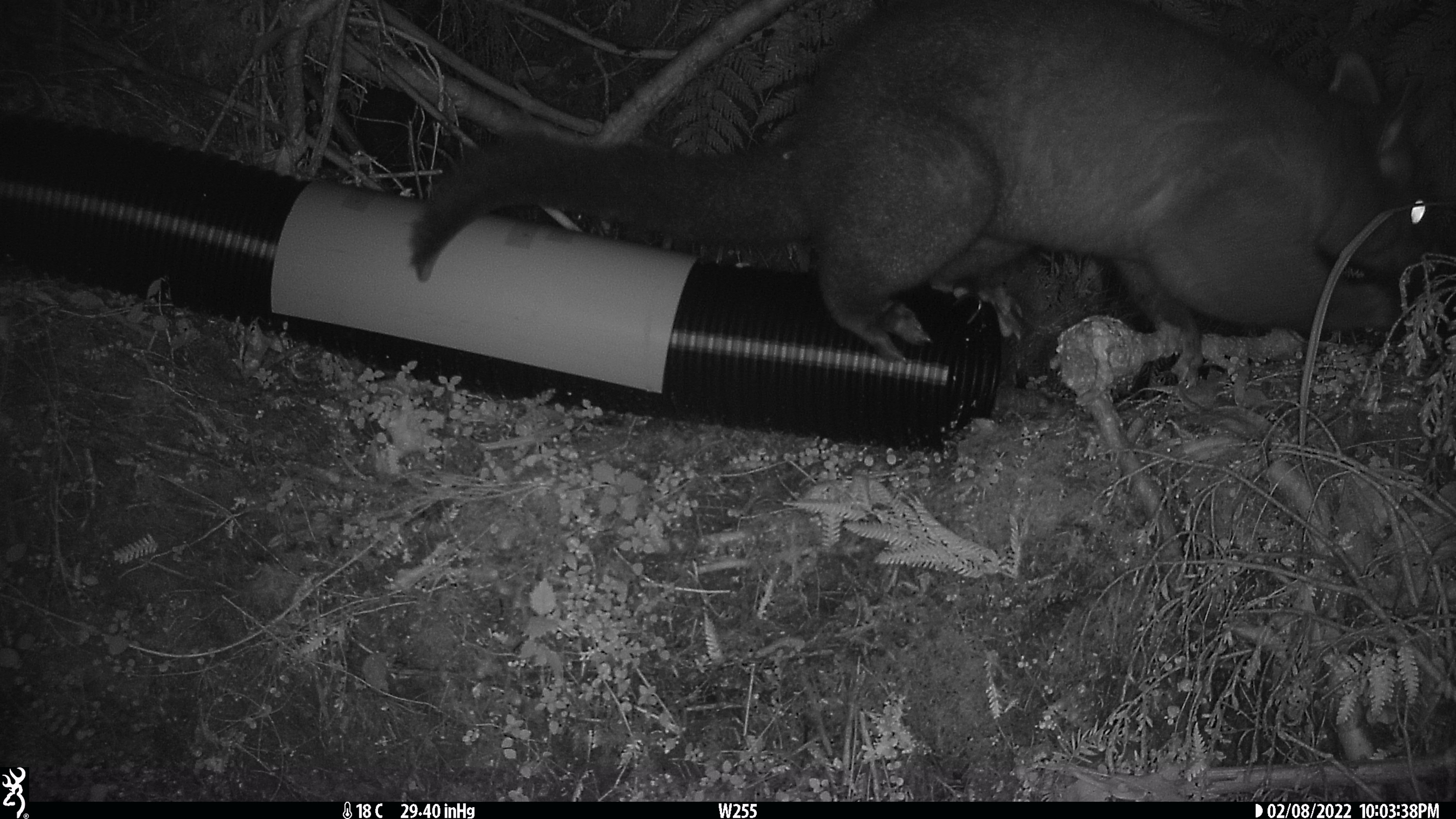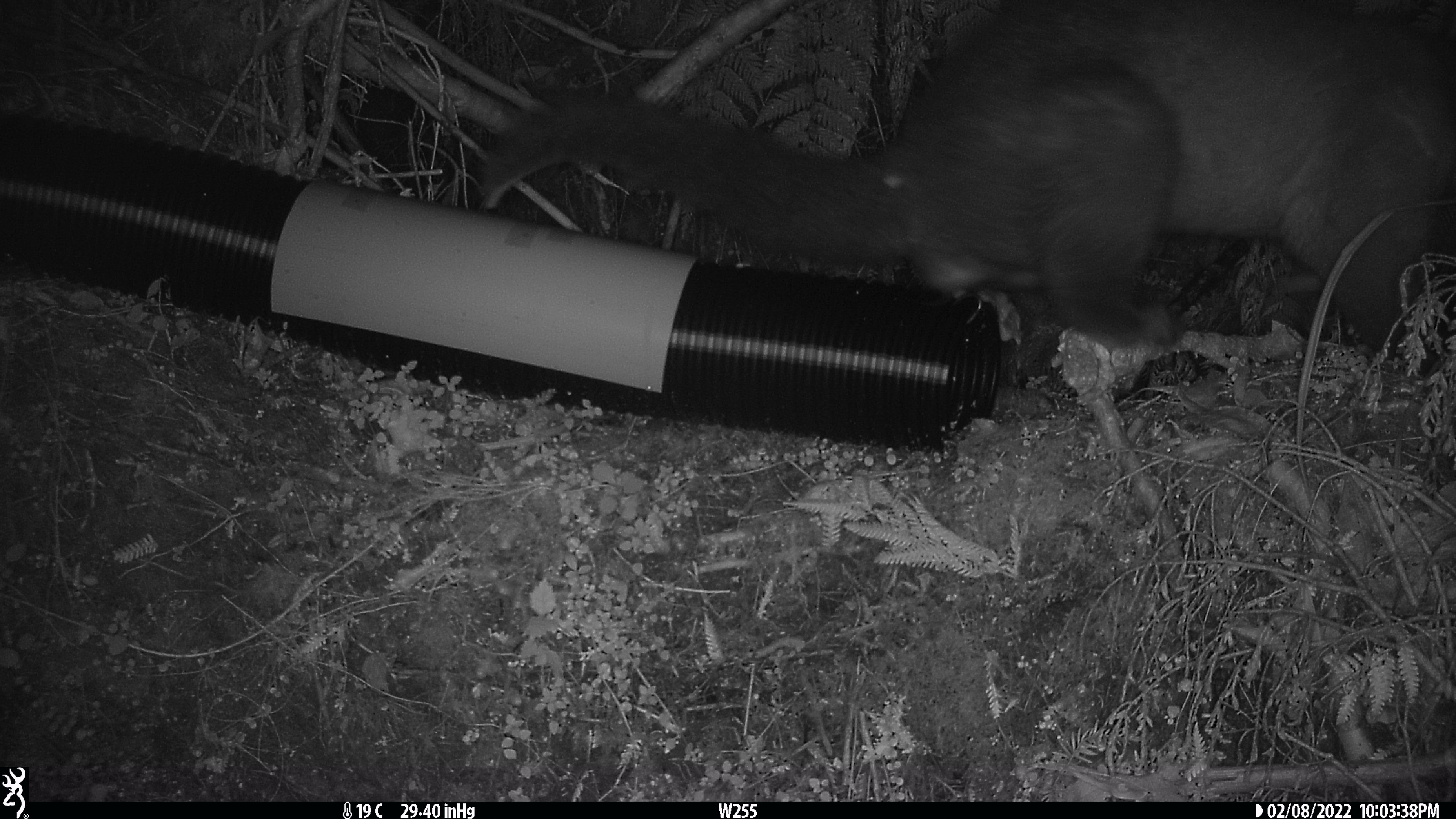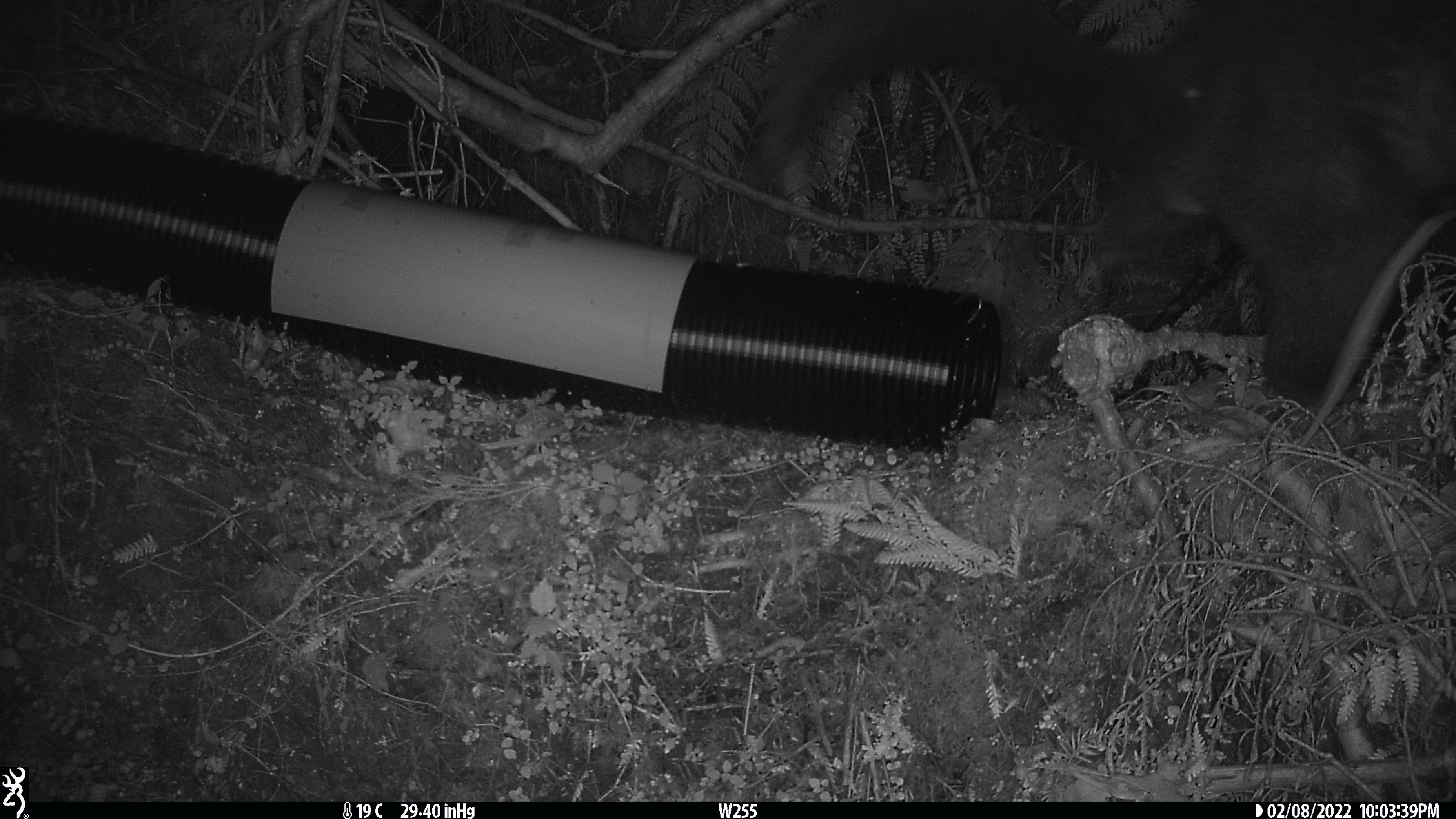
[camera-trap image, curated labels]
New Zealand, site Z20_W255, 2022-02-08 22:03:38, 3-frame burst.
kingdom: Animalia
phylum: Chordata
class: Mammalia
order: Diprotodontia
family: Phalangeridae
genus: Trichosurus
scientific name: Trichosurus vulpecula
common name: common brushtail possum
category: possum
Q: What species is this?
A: Possum (common brushtail possum) (Trichosurus vulpecula).